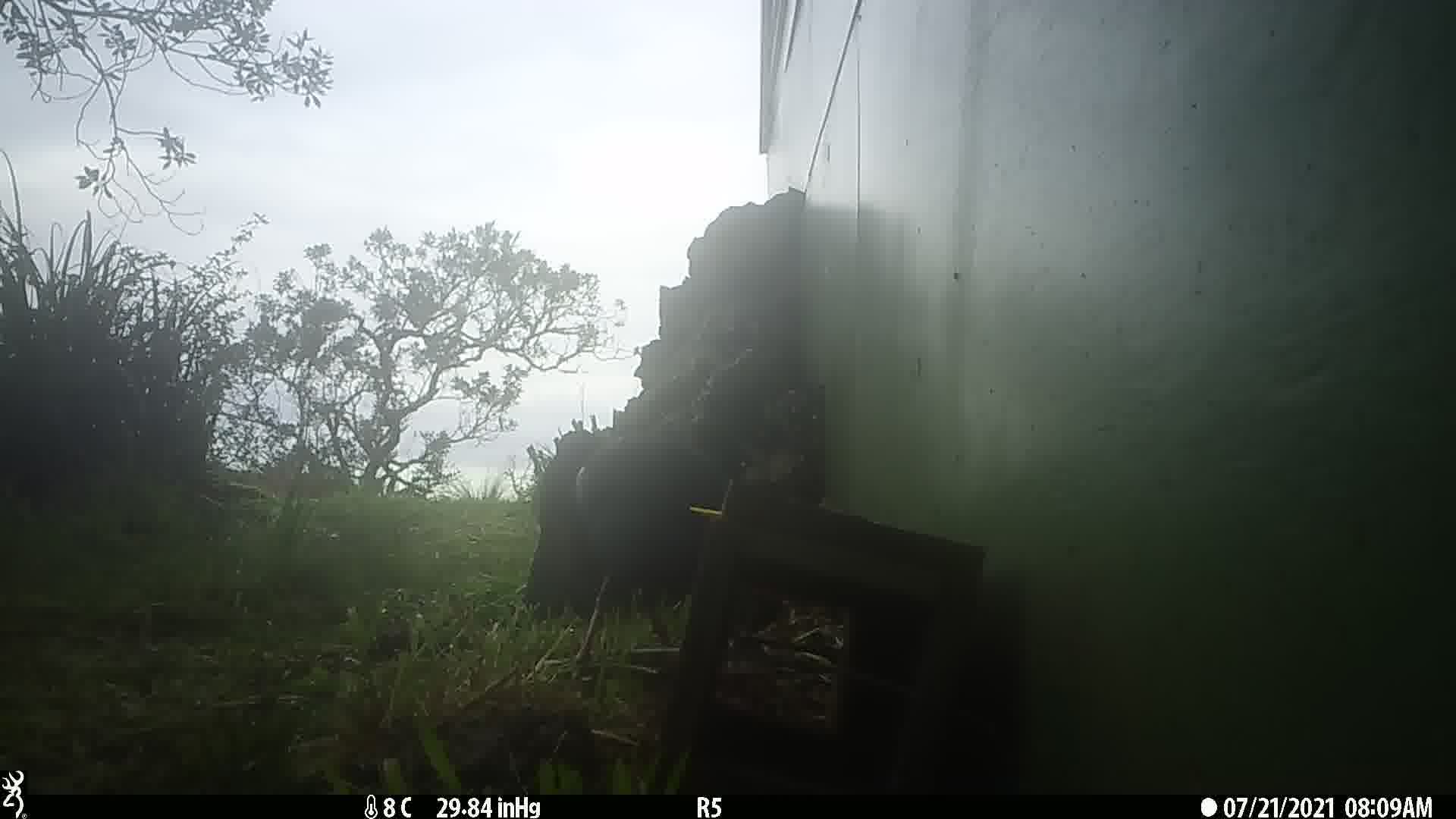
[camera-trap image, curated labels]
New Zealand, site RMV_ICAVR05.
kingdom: Animalia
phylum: Chordata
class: Aves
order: Gruiformes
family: Rallidae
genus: Porphyrio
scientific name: Porphyrio melanotus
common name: australasian swamphen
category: pukeko